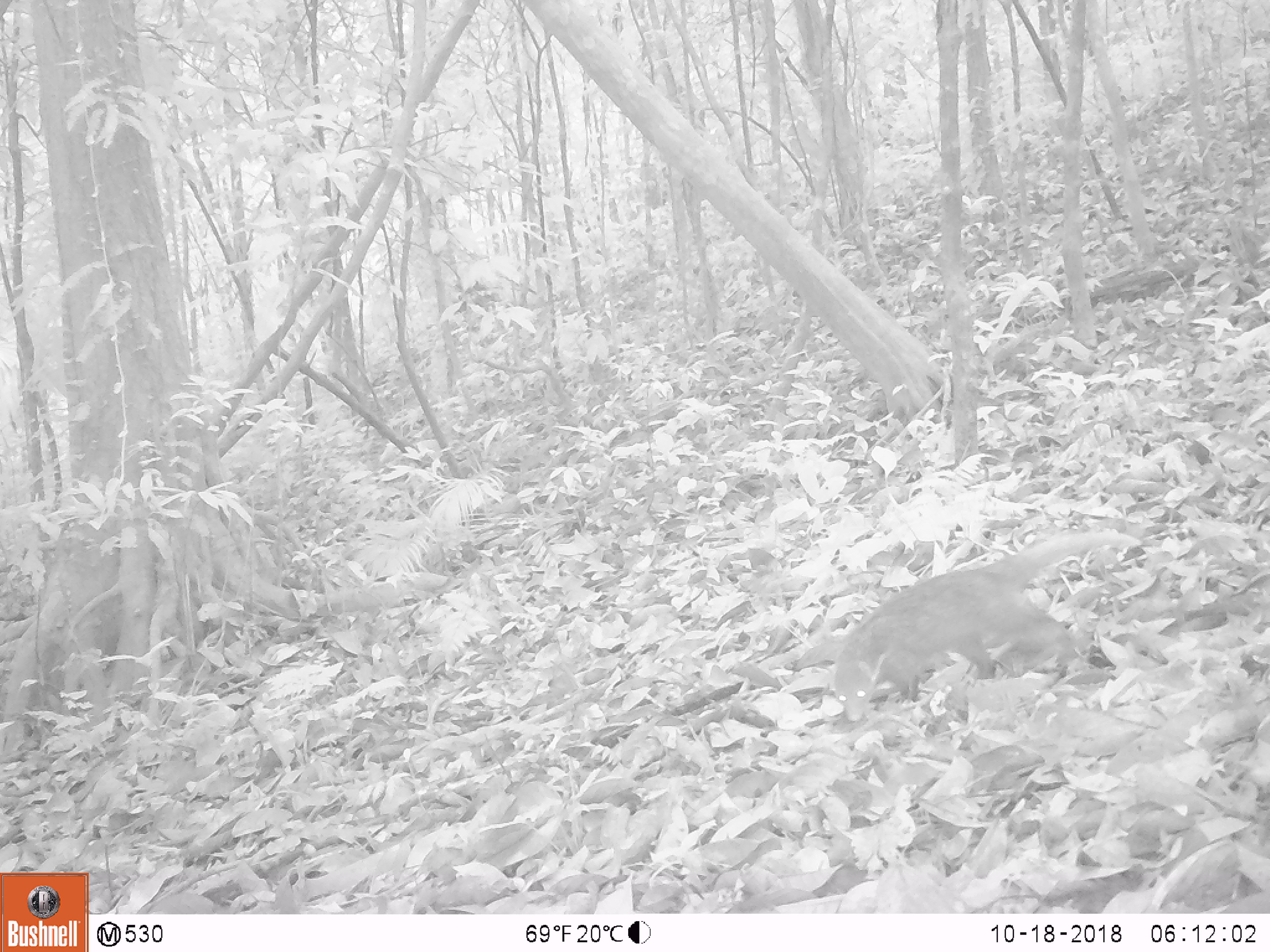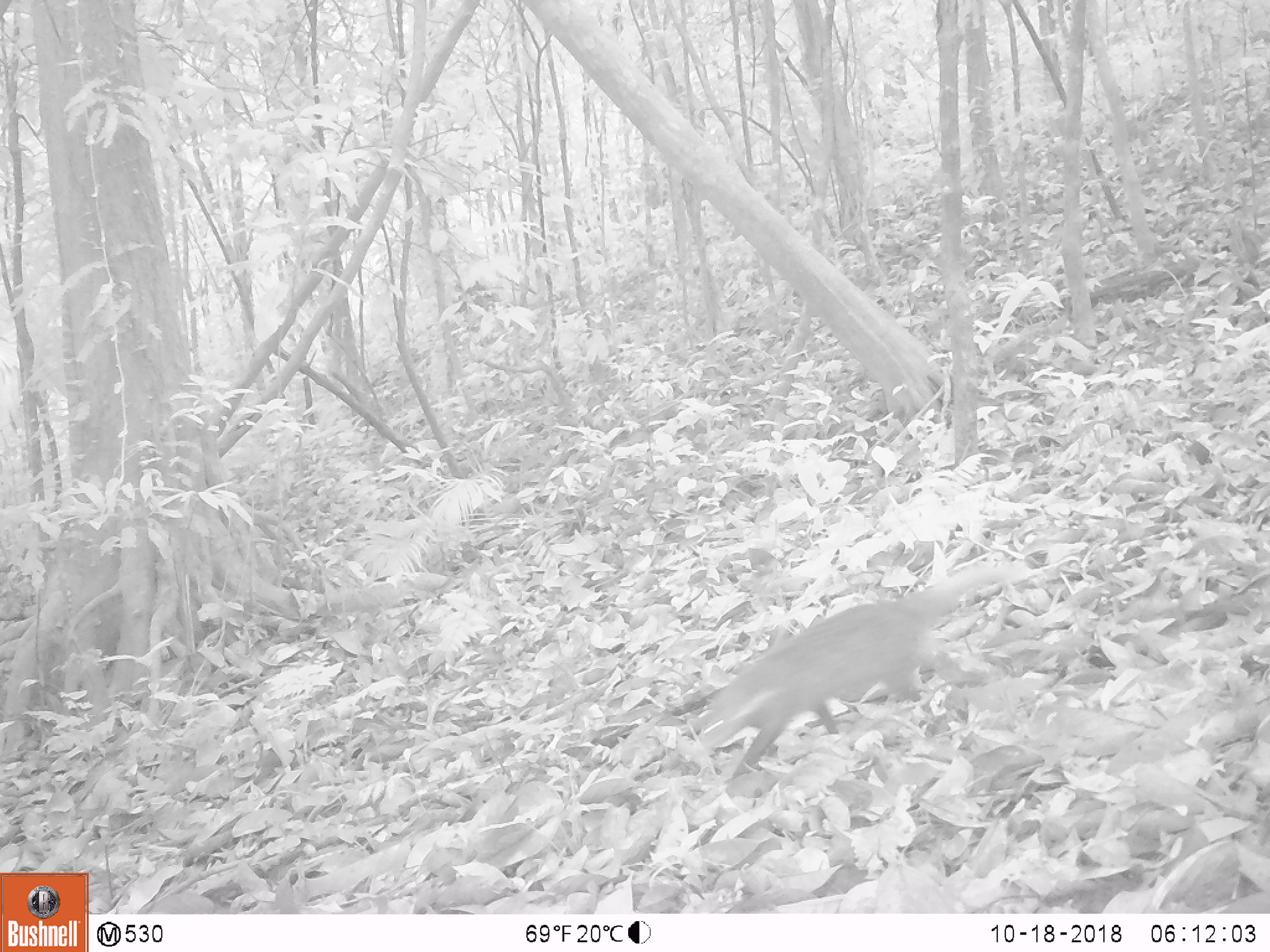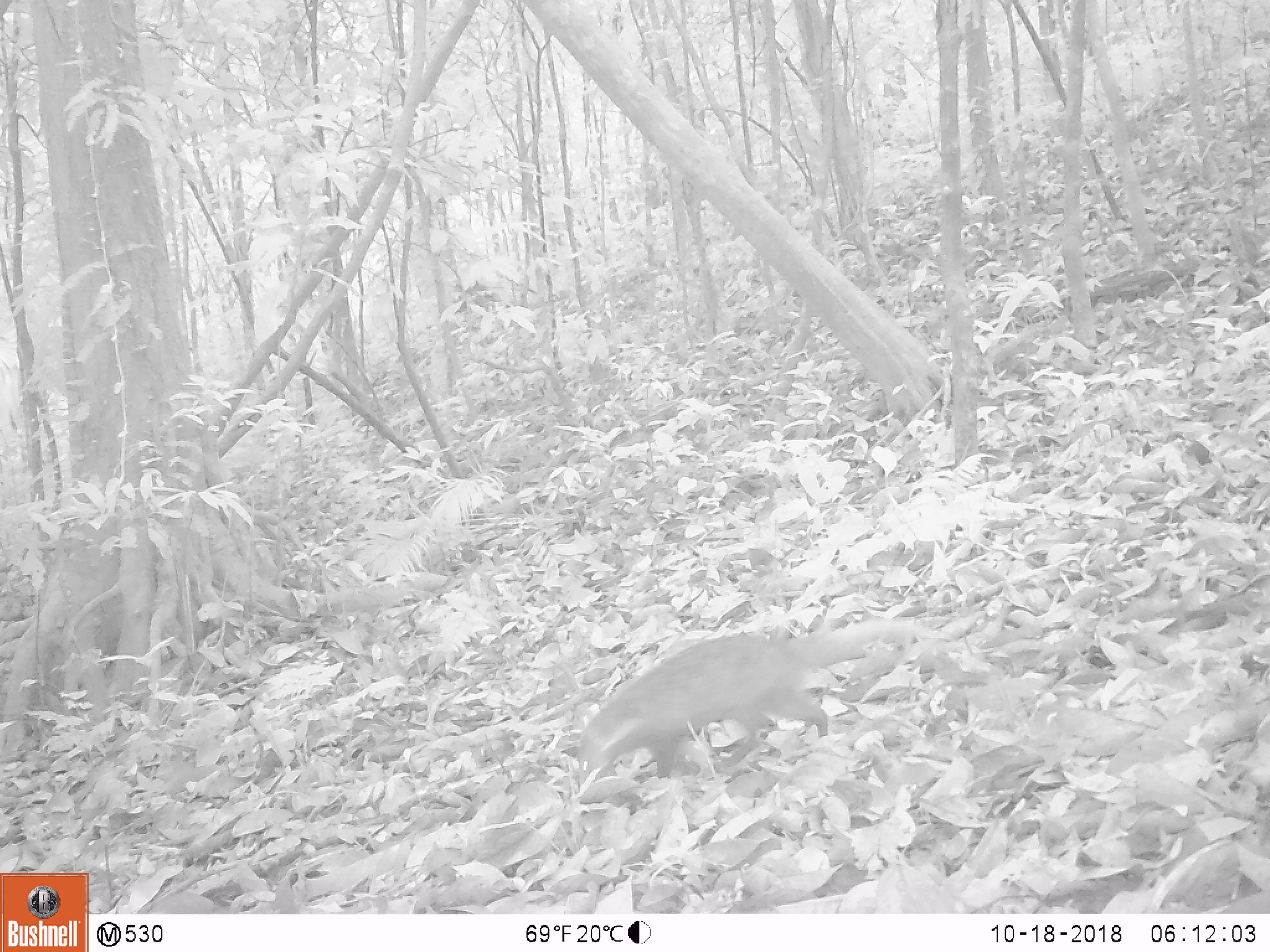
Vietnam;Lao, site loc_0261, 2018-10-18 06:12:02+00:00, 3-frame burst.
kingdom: Animalia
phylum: Chordata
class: Mammalia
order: Carnivora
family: Herpestidae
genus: Urva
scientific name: Urva urva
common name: crab-eating mongoose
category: crab eating mongoose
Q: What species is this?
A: Crab eating mongoose (crab-eating mongoose) (Urva urva).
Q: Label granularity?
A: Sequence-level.